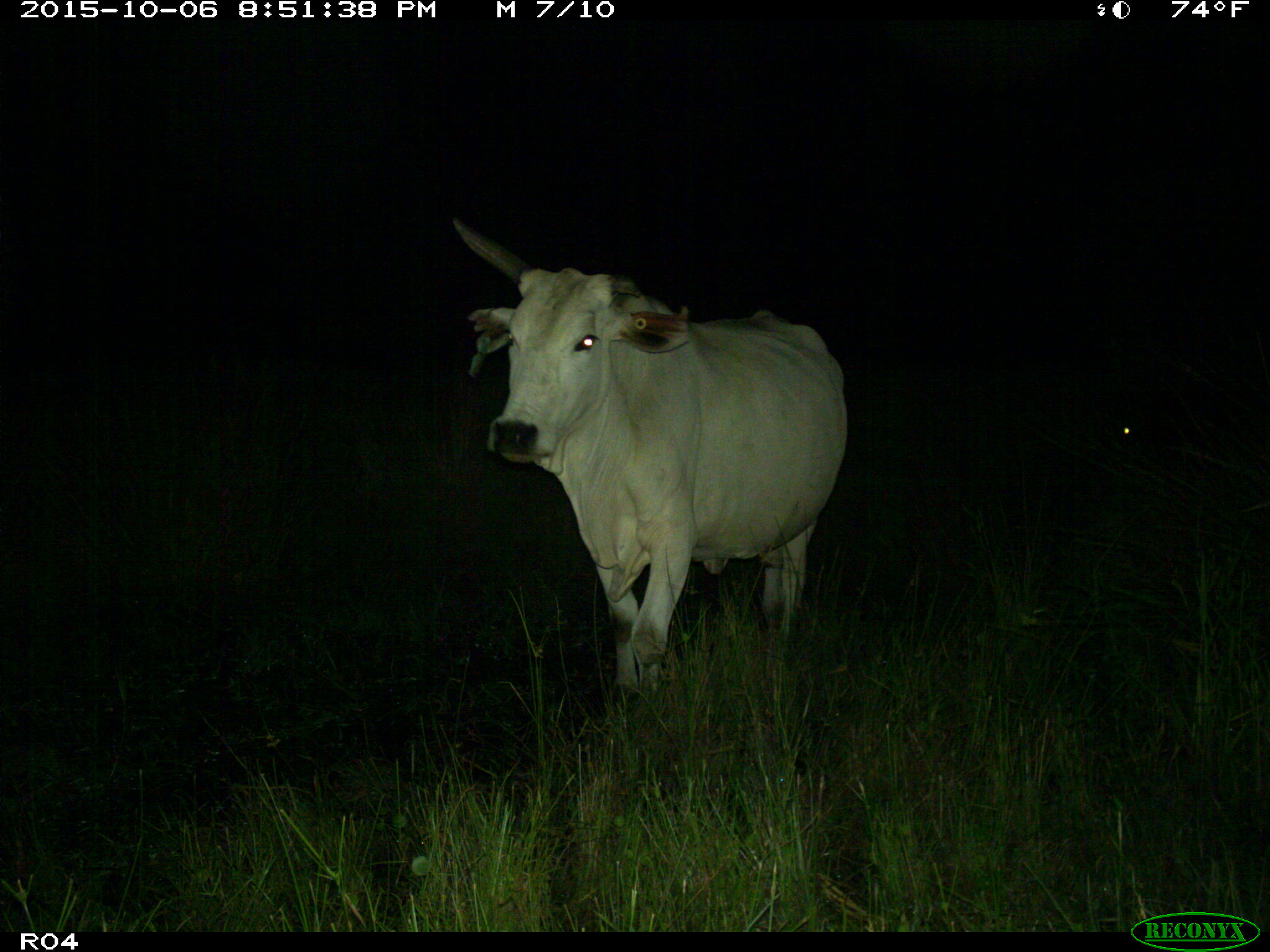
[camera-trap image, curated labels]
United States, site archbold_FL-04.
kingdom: Animalia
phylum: Chordata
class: Mammalia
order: Artiodactyla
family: Bovidae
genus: Bos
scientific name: Bos taurus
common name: domestic cow